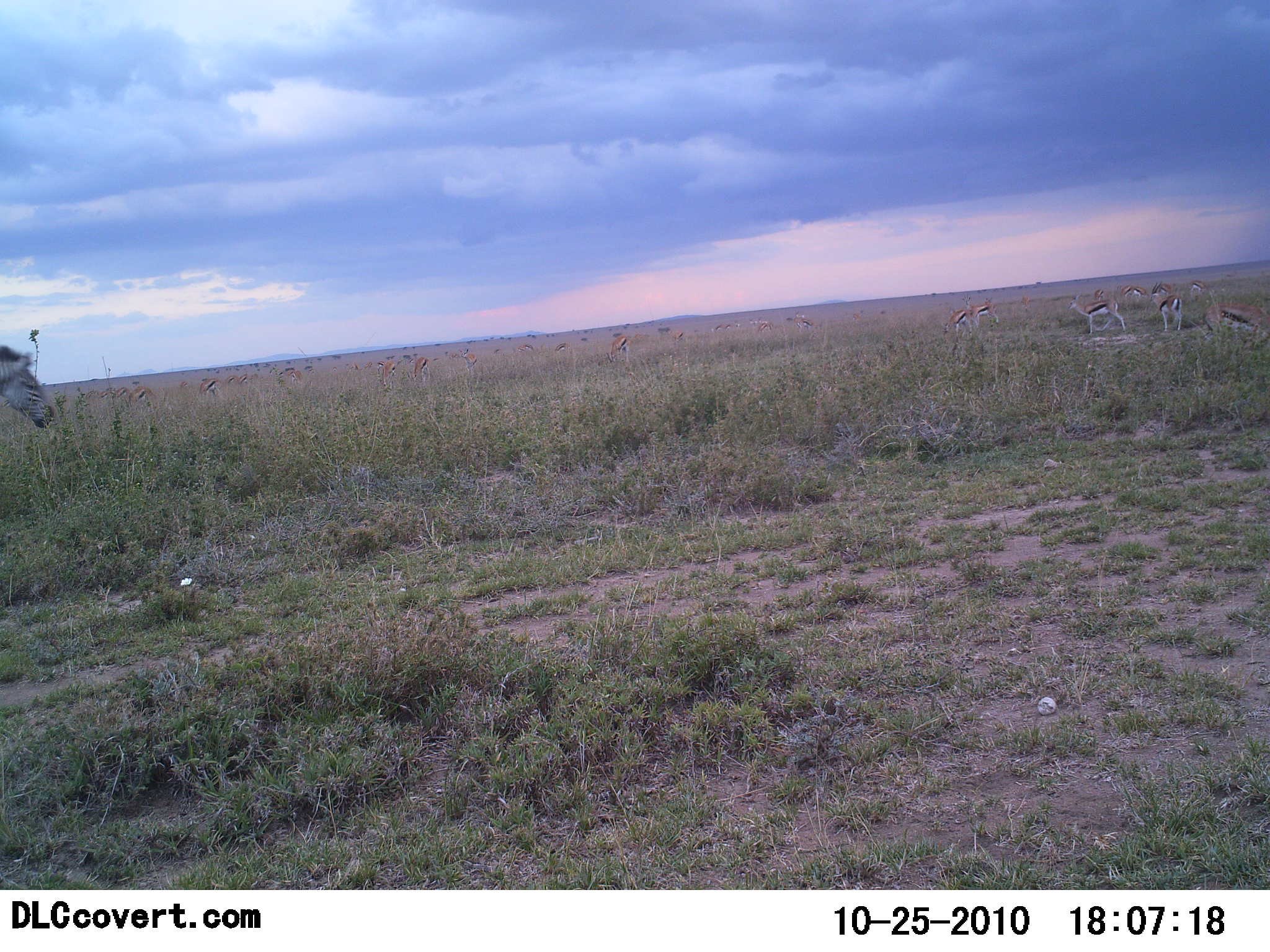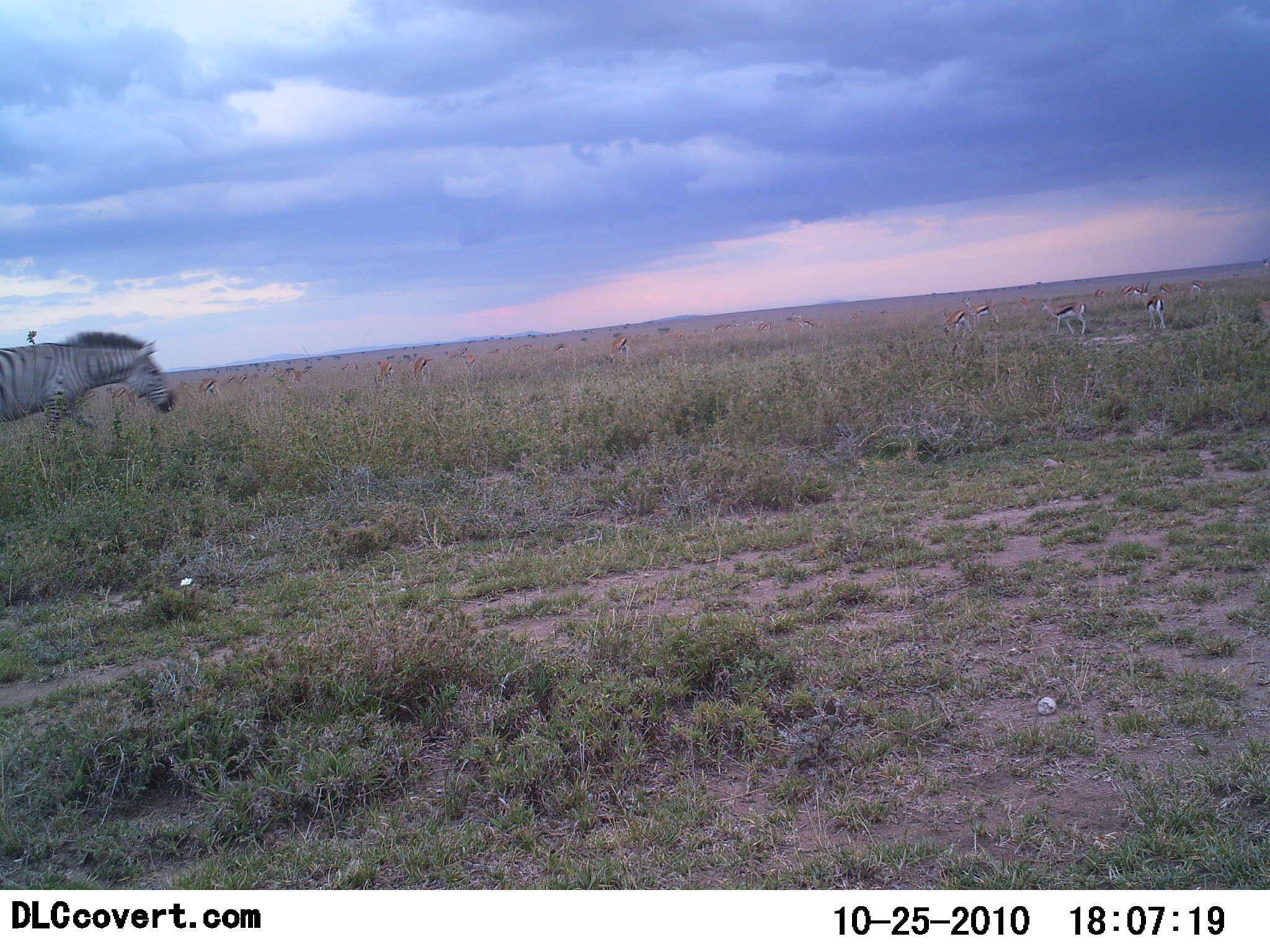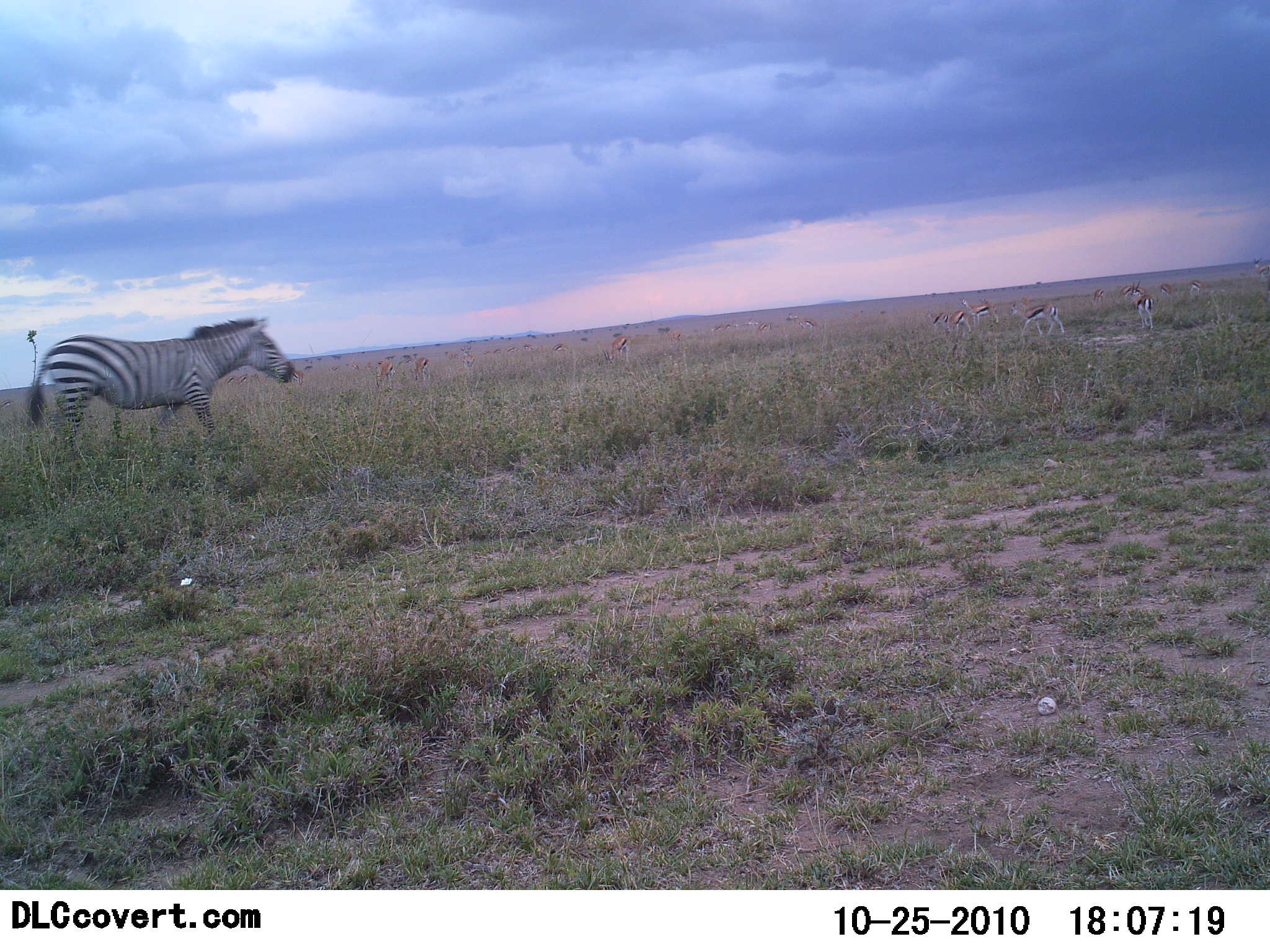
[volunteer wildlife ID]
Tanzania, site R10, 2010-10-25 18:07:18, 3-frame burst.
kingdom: Animalia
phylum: Chordata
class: Mammalia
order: Artiodactyla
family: Bovidae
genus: Eudorcas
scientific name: Eudorcas thomsonii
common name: thomson's gazelle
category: gazellethomsons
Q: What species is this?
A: Gazellethomsons (thomson's gazelle) (Eudorcas thomsonii).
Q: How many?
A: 11-50.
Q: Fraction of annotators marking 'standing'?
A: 61%.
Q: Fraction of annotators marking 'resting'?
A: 6%.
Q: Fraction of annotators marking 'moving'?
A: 67%.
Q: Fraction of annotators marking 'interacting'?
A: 0%.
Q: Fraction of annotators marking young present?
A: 0%.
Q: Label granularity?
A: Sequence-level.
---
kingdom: Animalia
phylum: Chordata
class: Mammalia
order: Perissodactyla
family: Equidae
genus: Equus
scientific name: Equus quagga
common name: plains zebra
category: zebra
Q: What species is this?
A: Zebra (plains zebra) (Equus quagga).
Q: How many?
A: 1.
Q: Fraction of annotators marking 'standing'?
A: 0%.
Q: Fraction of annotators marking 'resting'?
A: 0%.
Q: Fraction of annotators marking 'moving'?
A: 100%.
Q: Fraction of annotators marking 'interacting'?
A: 0%.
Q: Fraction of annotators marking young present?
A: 0%.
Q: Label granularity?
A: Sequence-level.